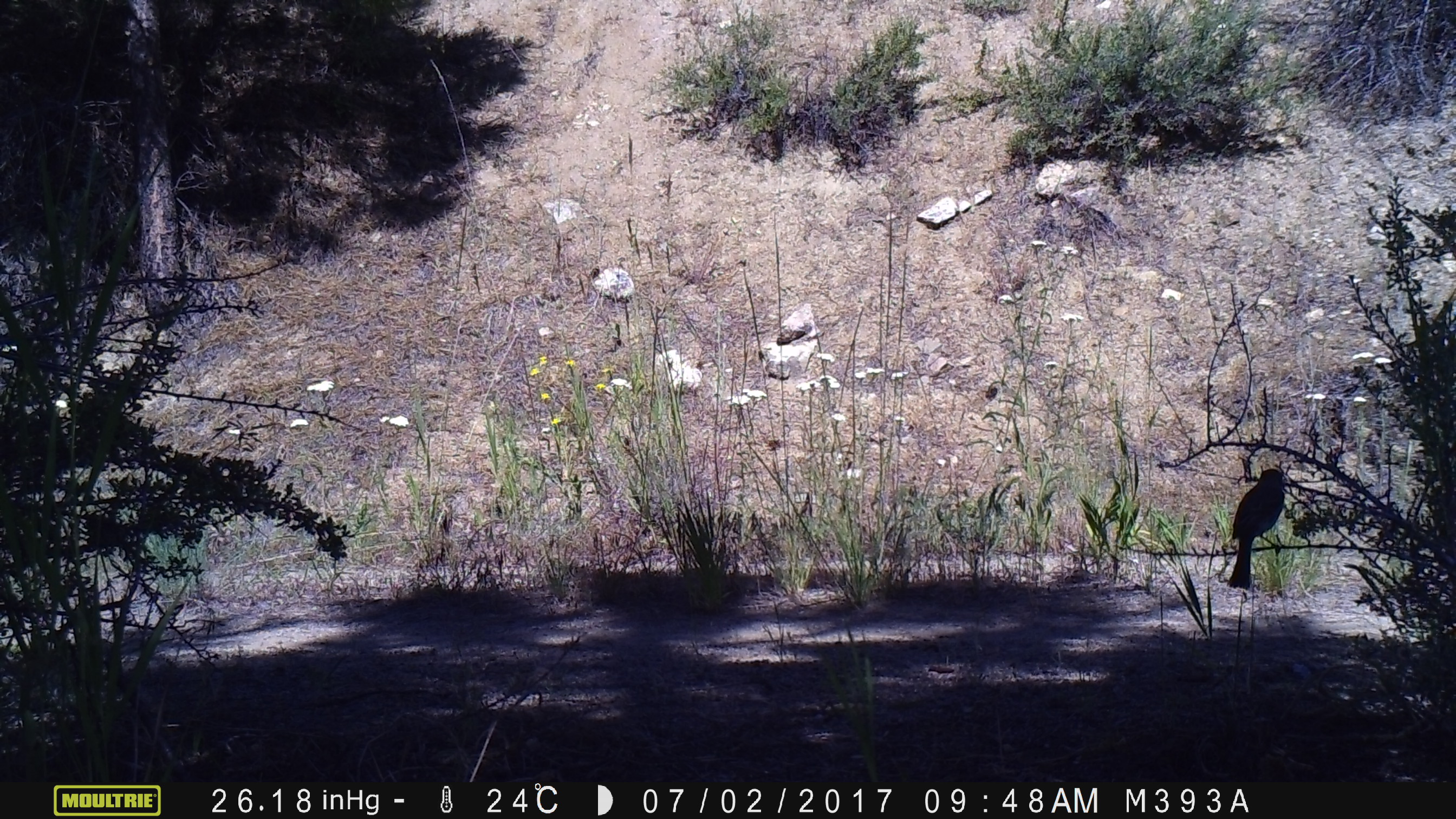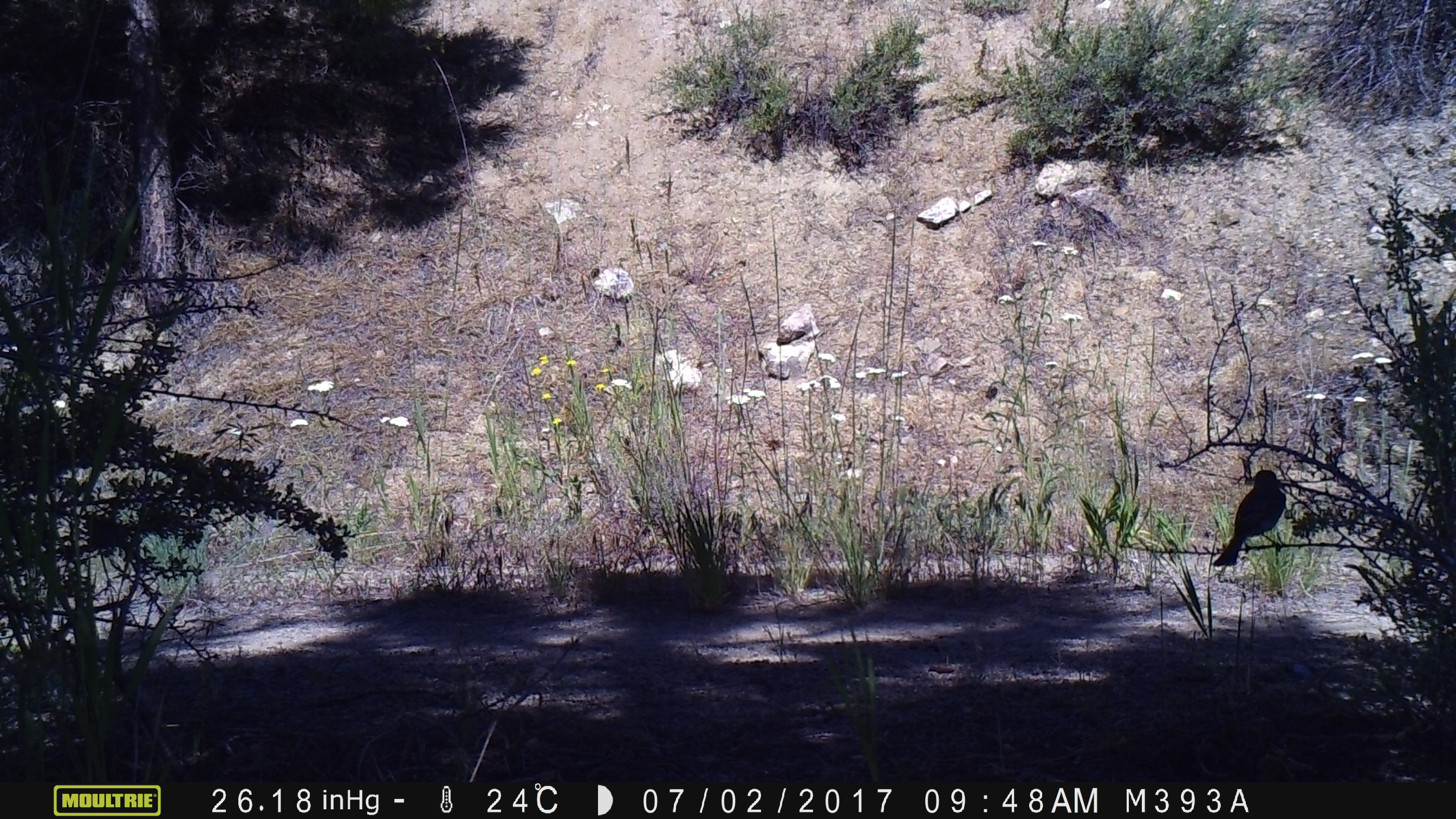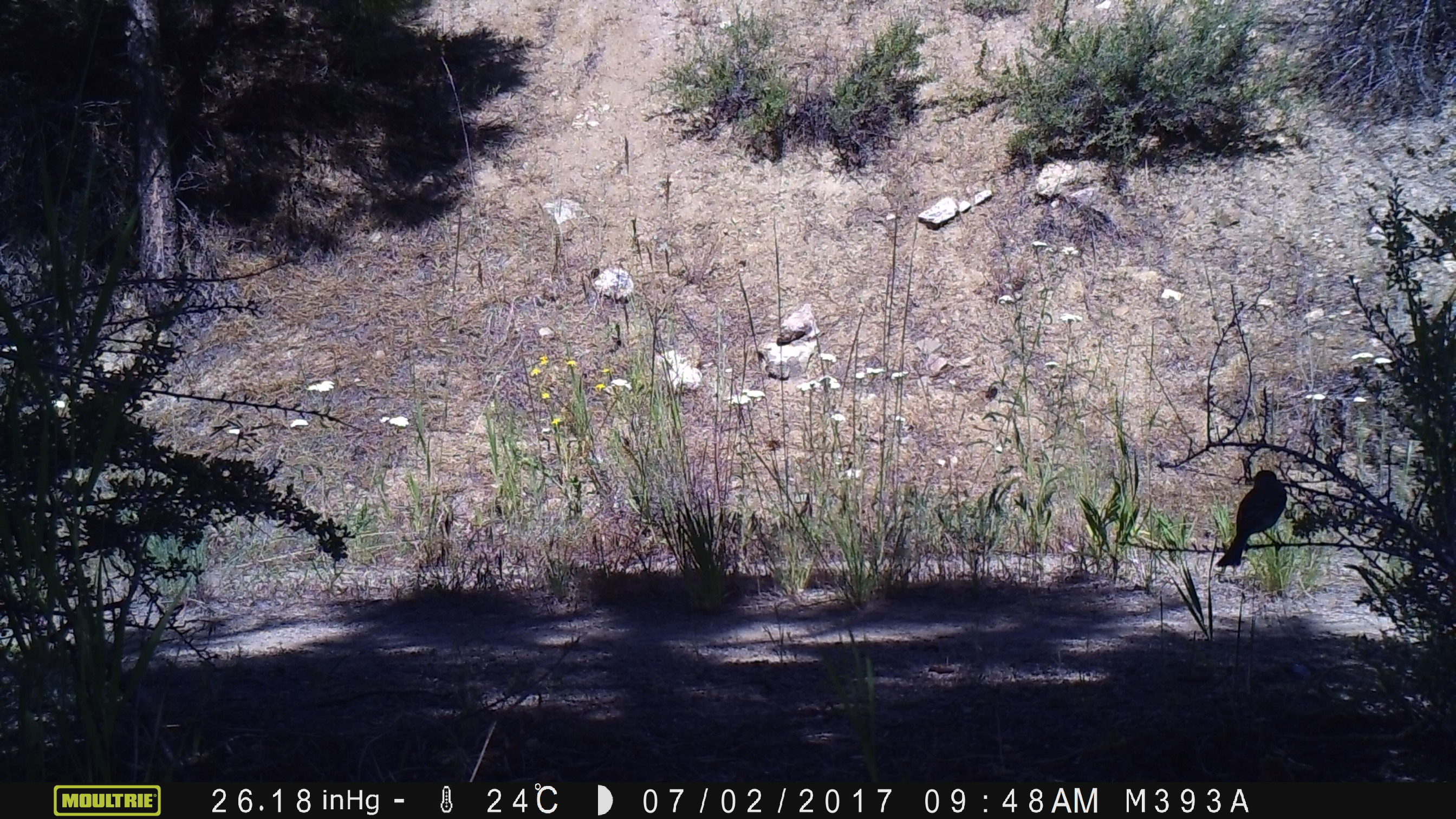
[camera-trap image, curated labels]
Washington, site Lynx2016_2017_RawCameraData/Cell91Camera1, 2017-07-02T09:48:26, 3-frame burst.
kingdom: Animalia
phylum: Chordata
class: Aves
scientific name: Aves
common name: birds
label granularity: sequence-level